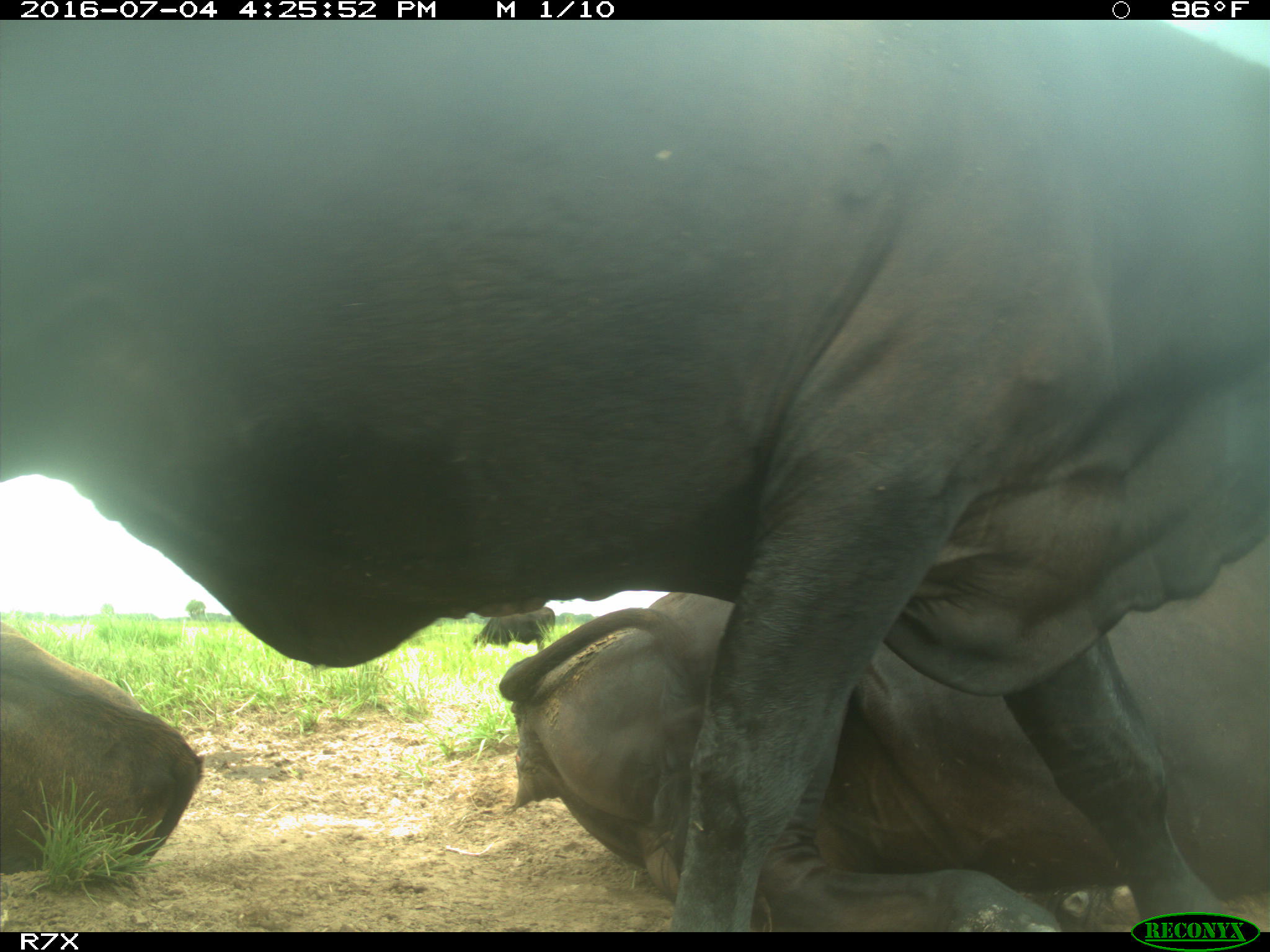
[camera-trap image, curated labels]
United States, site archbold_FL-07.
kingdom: Animalia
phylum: Chordata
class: Mammalia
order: Artiodactyla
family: Bovidae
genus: Bos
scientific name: Bos taurus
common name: domestic cow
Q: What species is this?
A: Bos taurus (domestic cow).